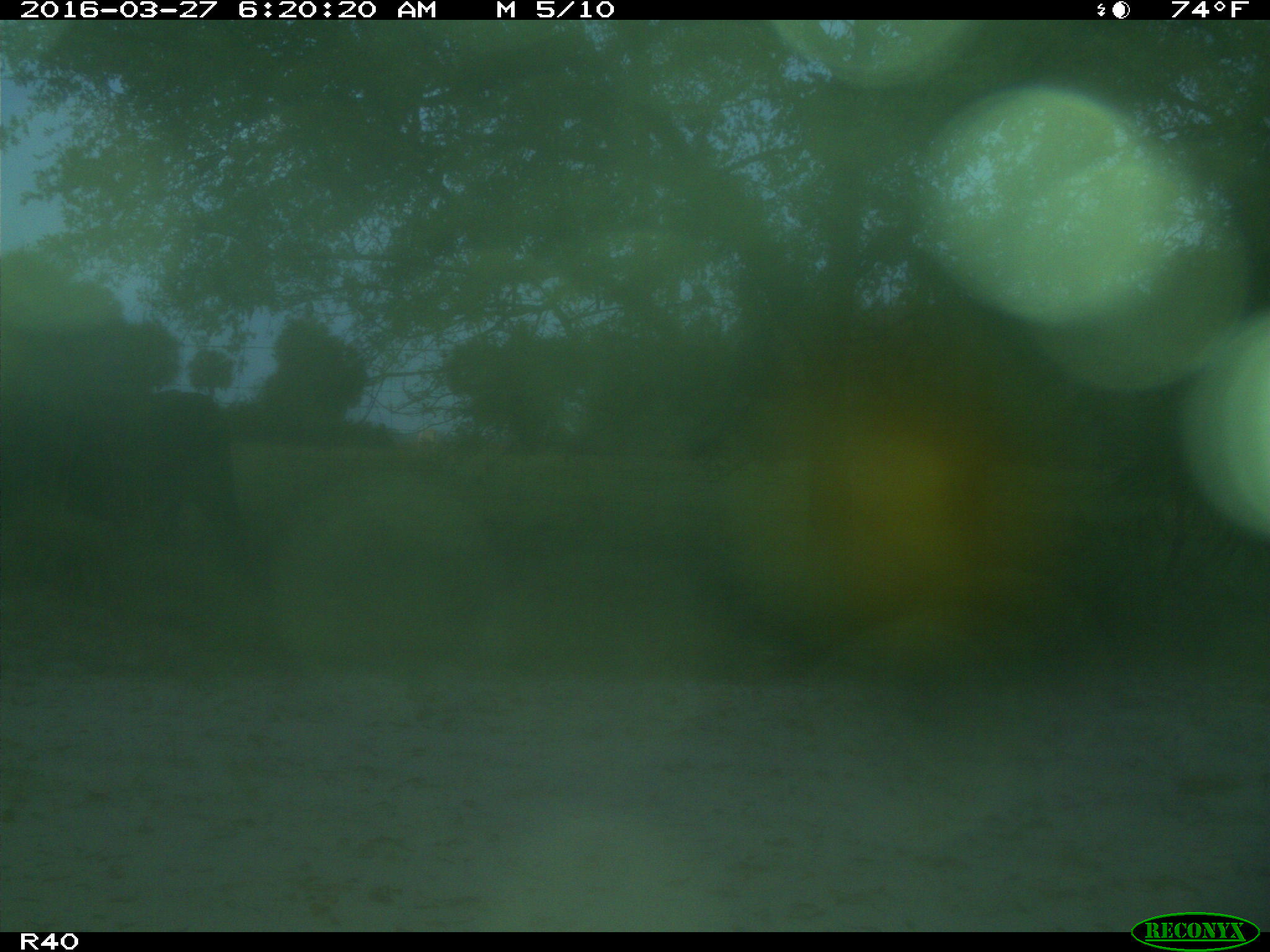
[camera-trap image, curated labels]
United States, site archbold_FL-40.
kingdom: Animalia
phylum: Chordata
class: Mammalia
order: Artiodactyla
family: Bovidae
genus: Bos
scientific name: Bos taurus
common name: domestic cow